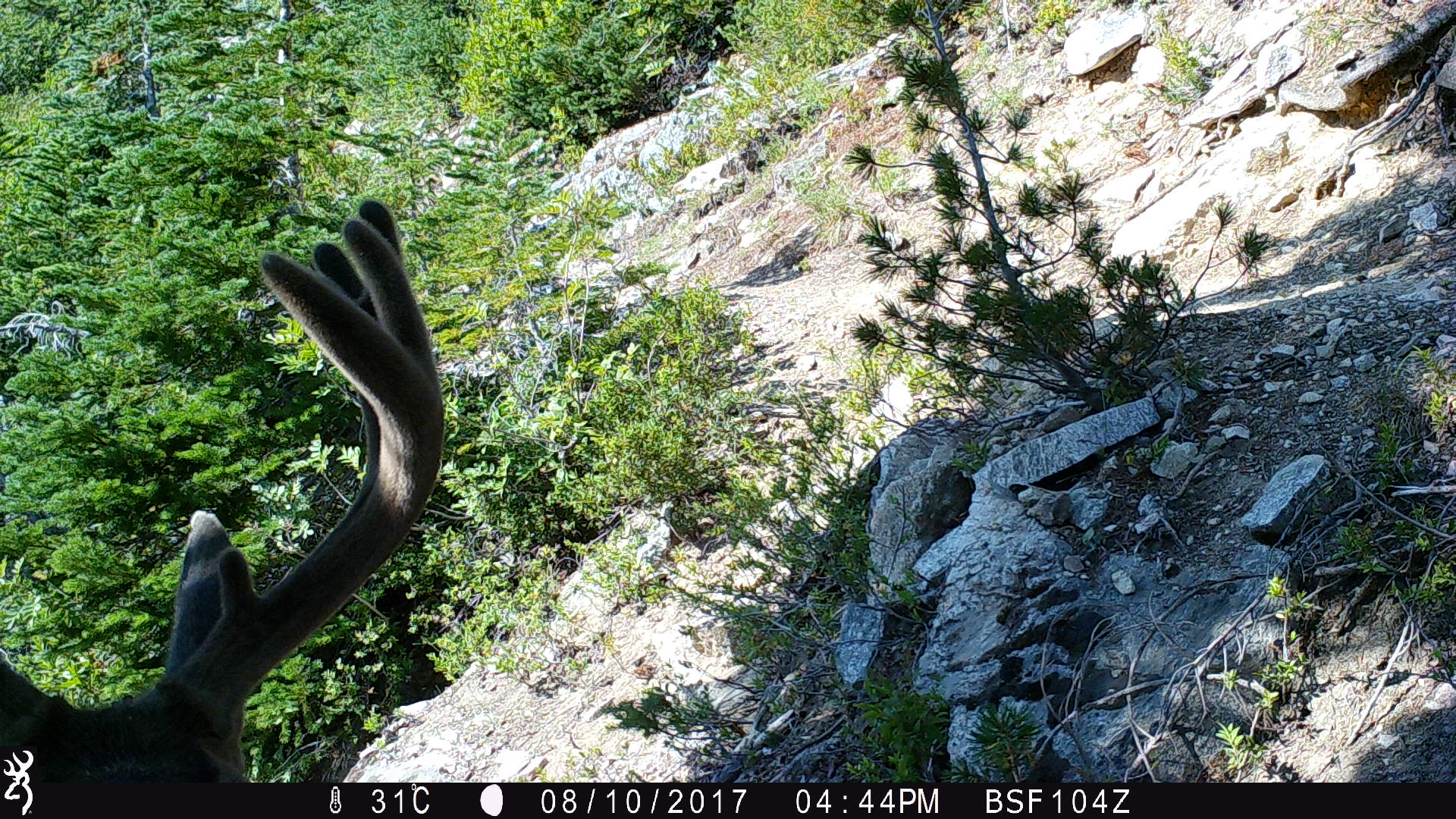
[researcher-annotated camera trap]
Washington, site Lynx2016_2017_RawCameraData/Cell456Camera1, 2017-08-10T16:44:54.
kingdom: Animalia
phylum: Chordata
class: Mammalia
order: Artiodactyla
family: Cervidae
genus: Odocoileus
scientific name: Odocoileus hemionus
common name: mule deer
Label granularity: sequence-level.